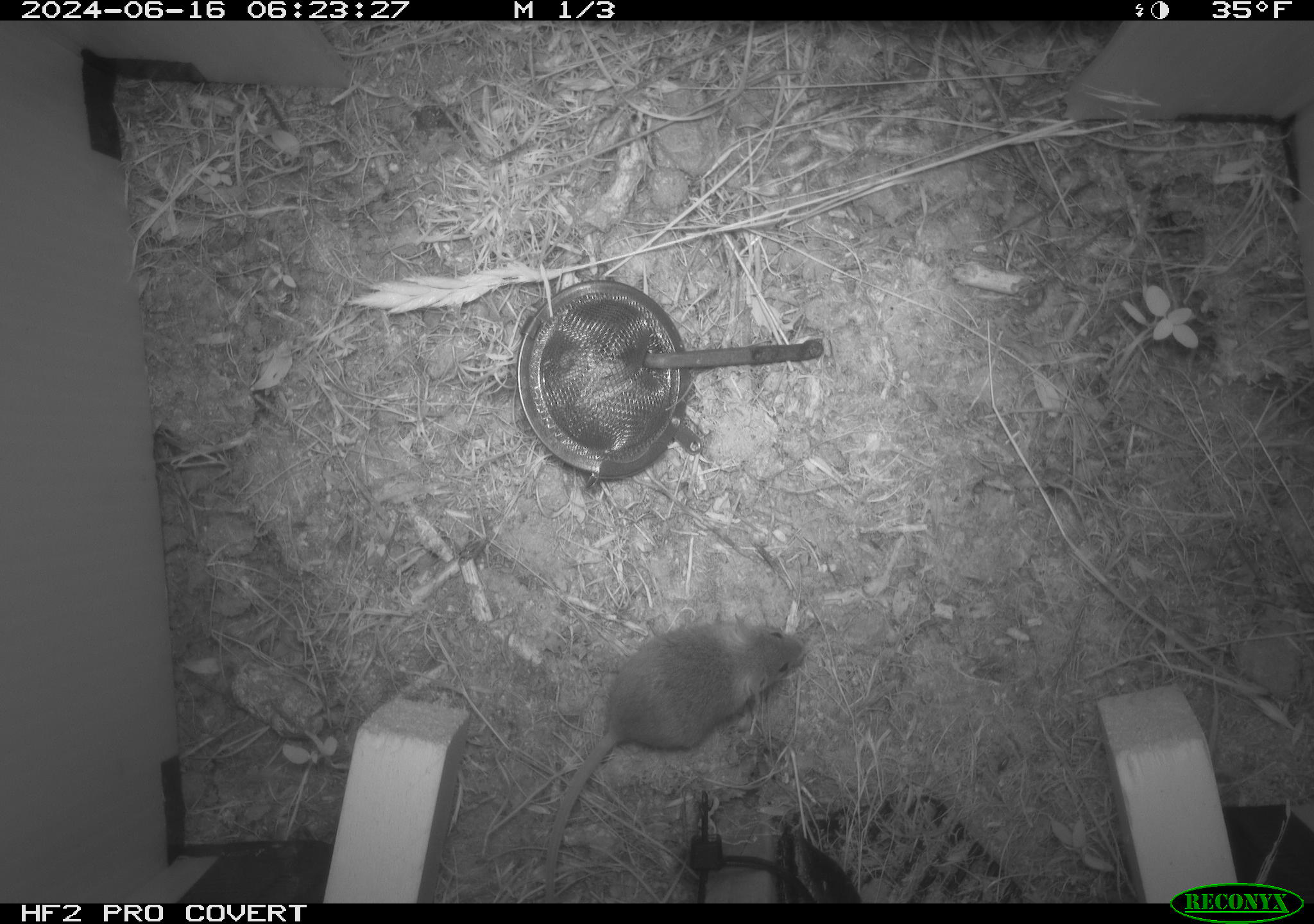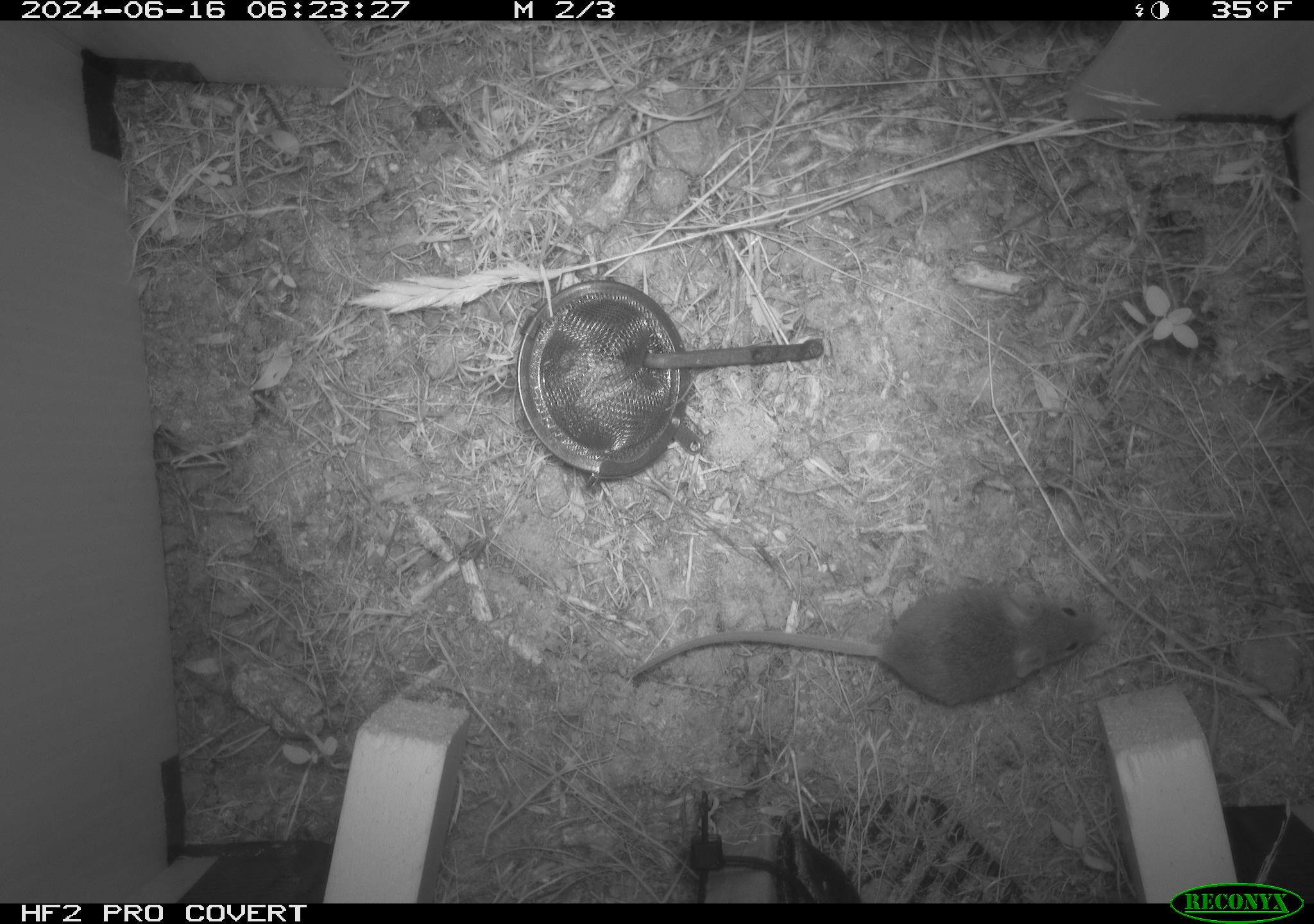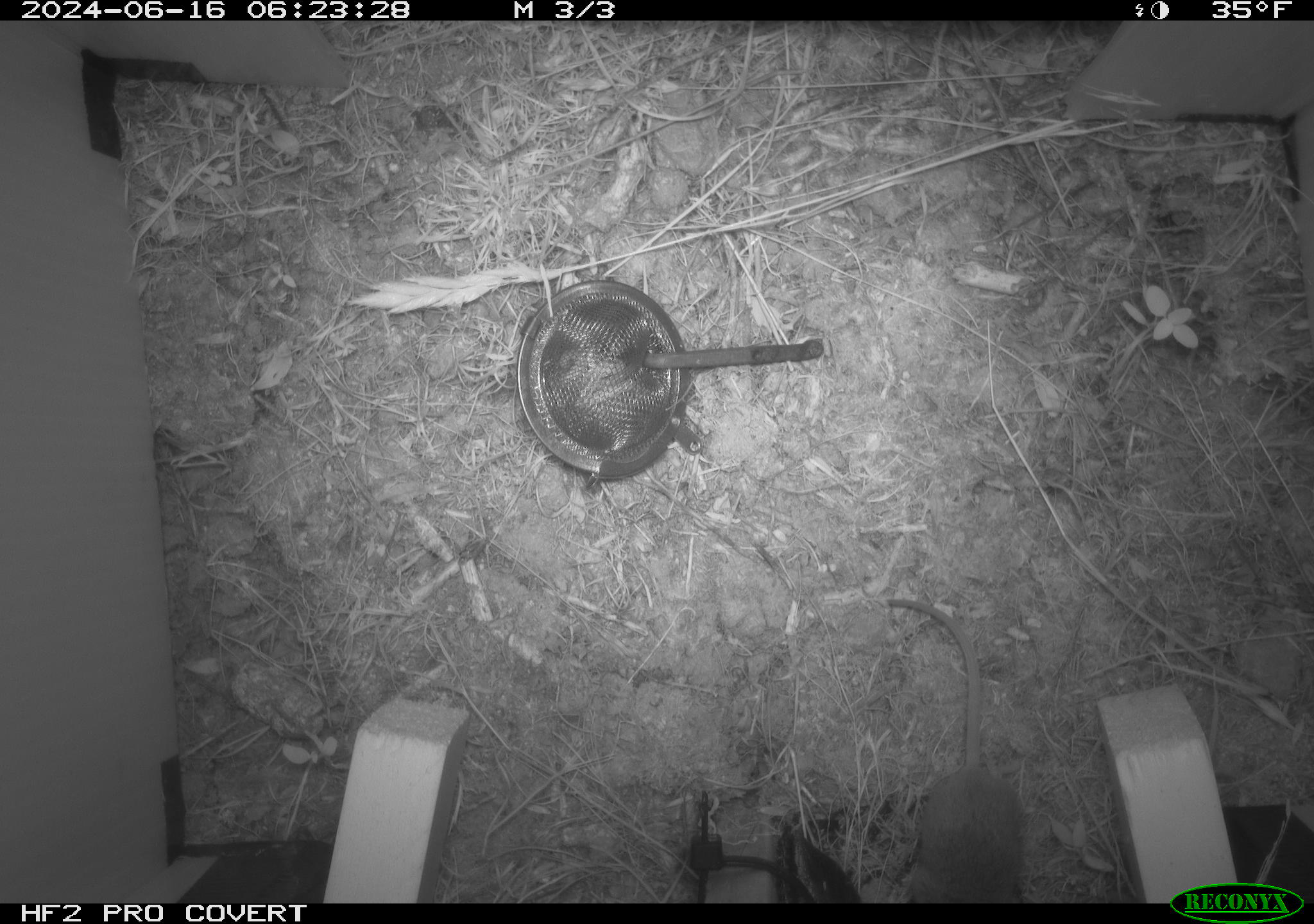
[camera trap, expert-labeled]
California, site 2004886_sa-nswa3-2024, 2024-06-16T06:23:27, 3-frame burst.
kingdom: Animalia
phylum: Chordata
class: Mammalia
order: Rodentia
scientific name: Rodentia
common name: rodent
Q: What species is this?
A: Rodent (Rodentia).